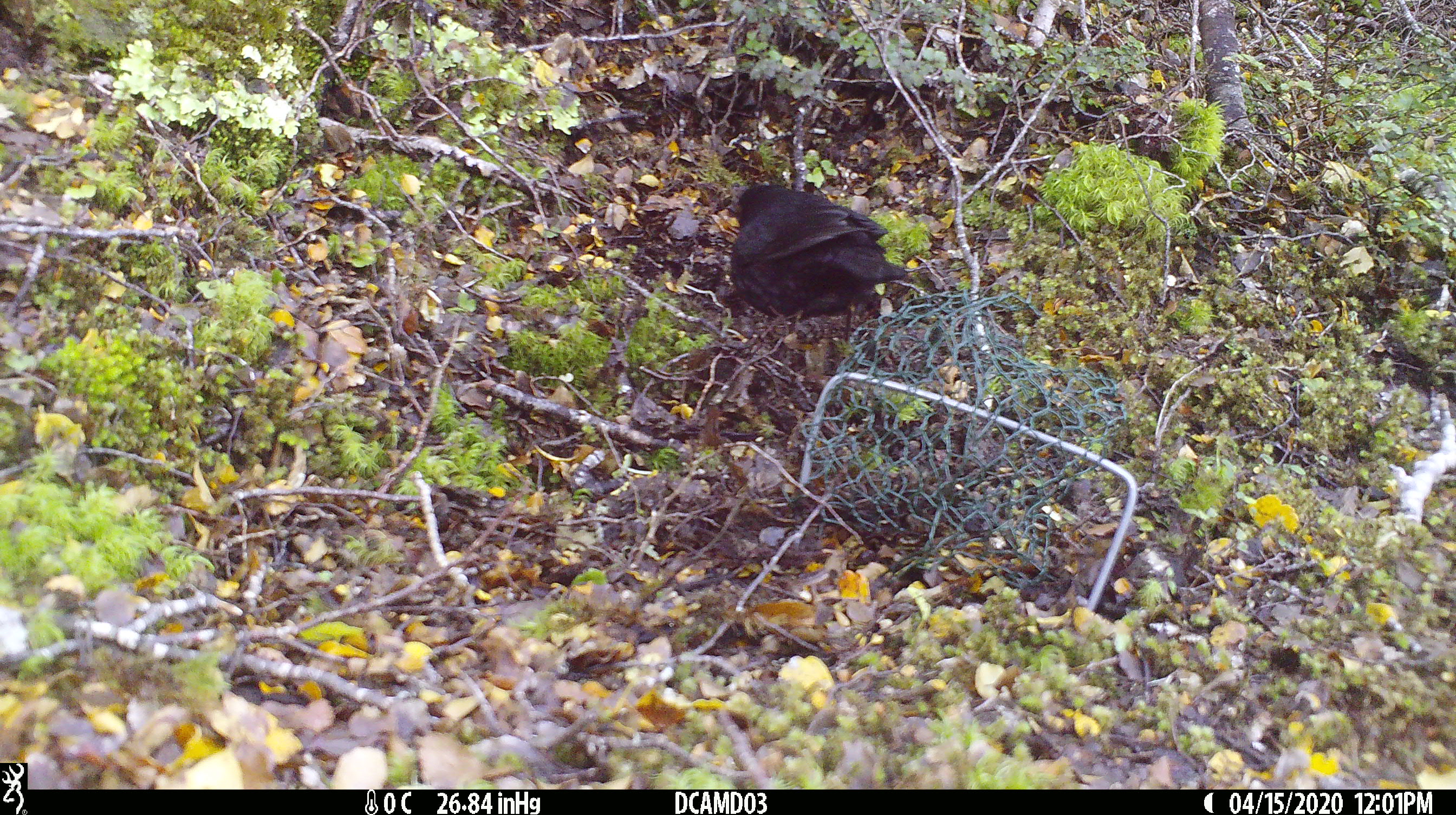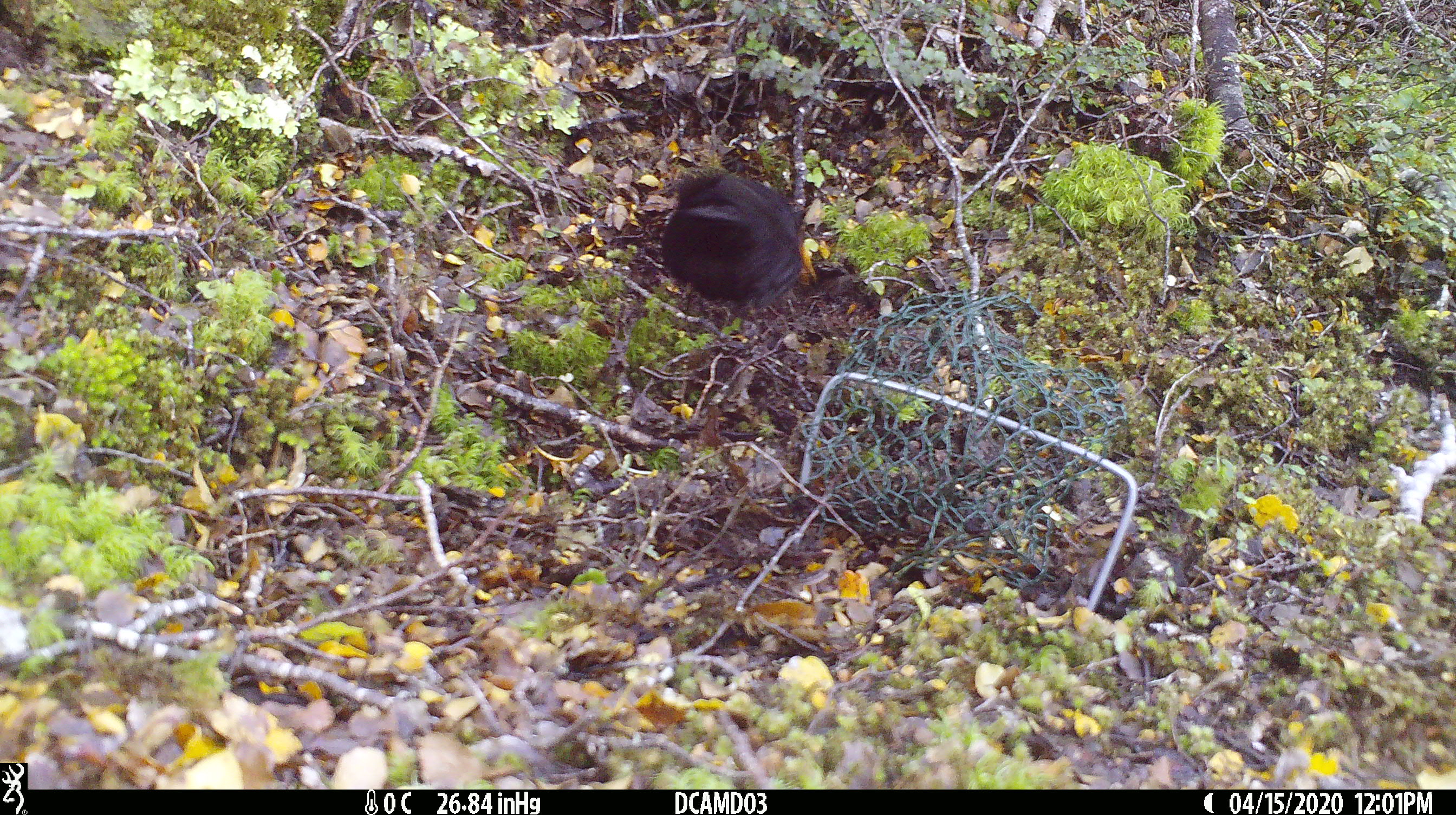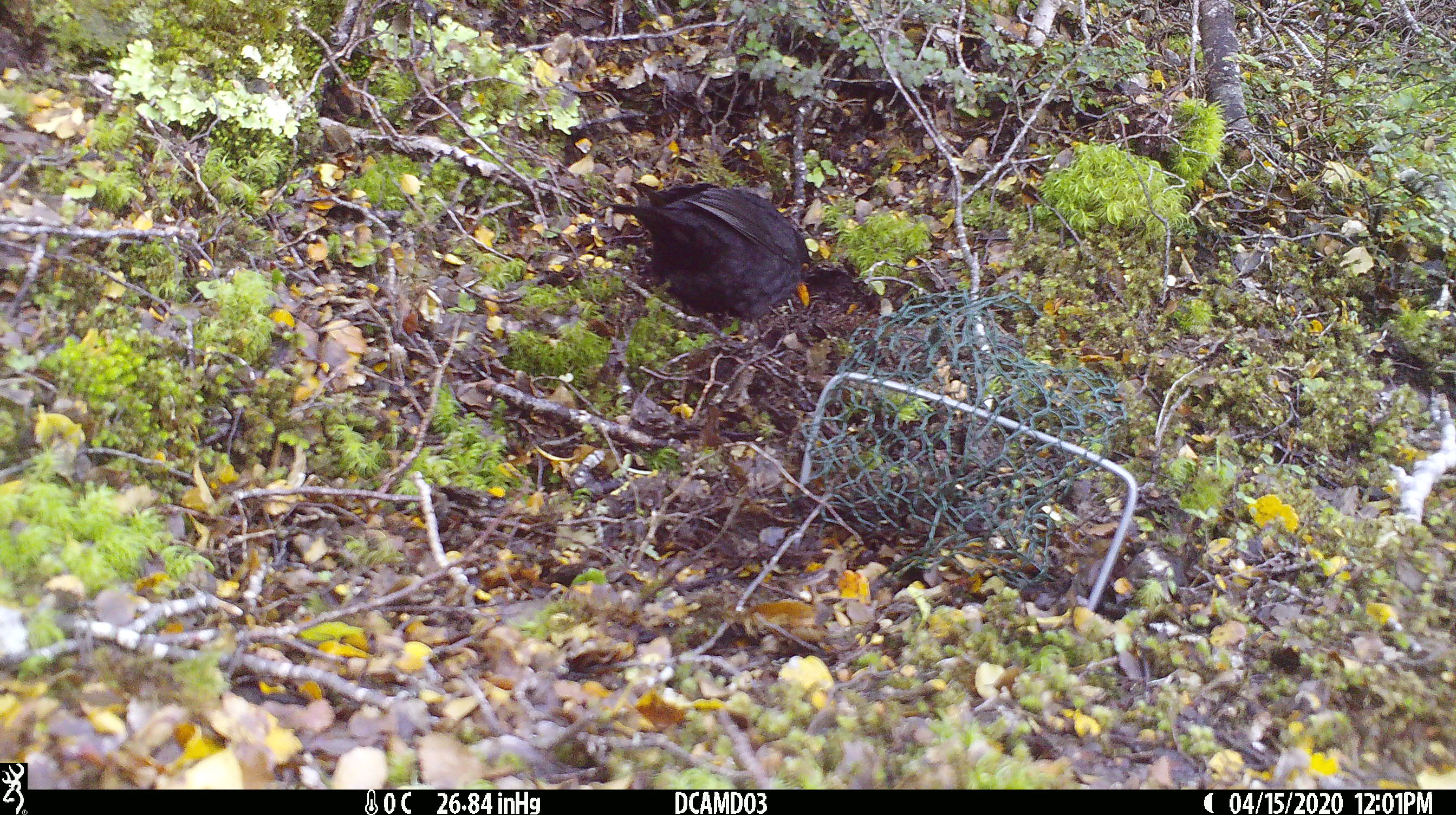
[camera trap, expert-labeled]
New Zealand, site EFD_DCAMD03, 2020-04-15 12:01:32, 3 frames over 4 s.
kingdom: Animalia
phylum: Chordata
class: Aves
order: Passeriformes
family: Turdidae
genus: Turdus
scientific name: Turdus merula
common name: eurasian blackbird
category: blackbird